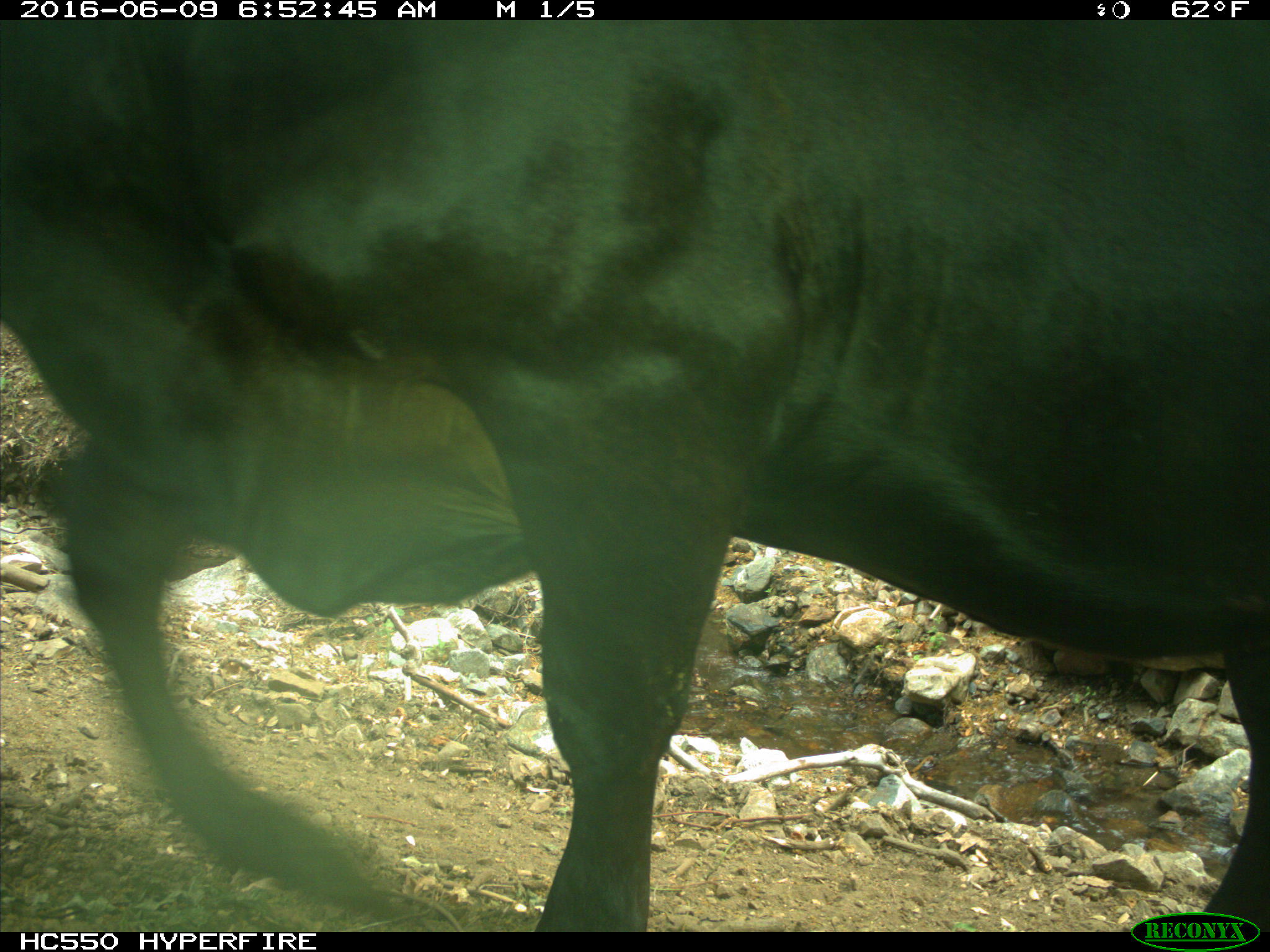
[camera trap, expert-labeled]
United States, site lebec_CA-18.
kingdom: Animalia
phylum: Chordata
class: Mammalia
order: Artiodactyla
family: Bovidae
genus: Bos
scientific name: Bos taurus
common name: domestic cow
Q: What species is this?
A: Bos taurus (domestic cow).